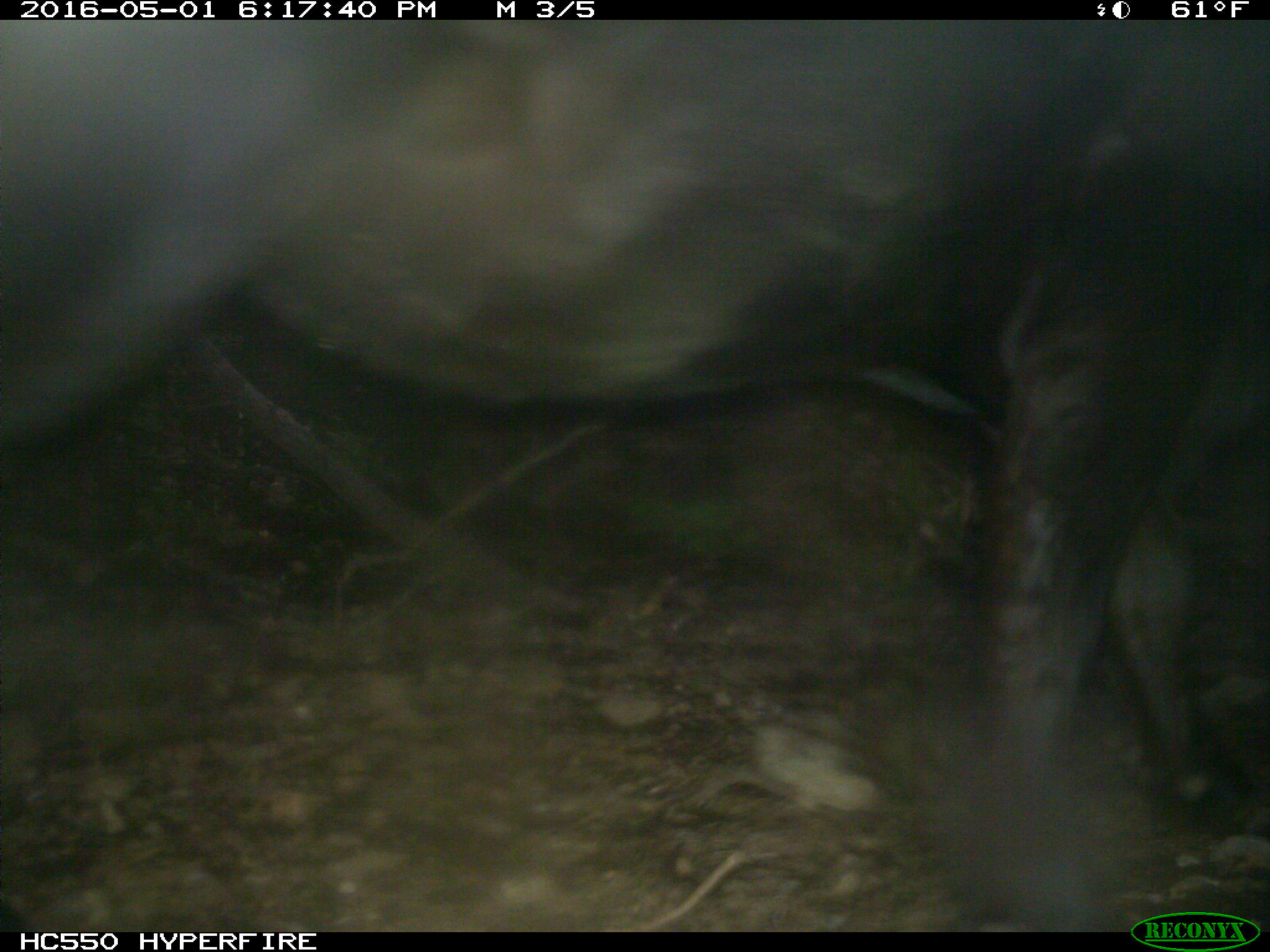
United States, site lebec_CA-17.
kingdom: Animalia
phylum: Chordata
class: Mammalia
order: Artiodactyla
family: Bovidae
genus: Bos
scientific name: Bos taurus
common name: domestic cow